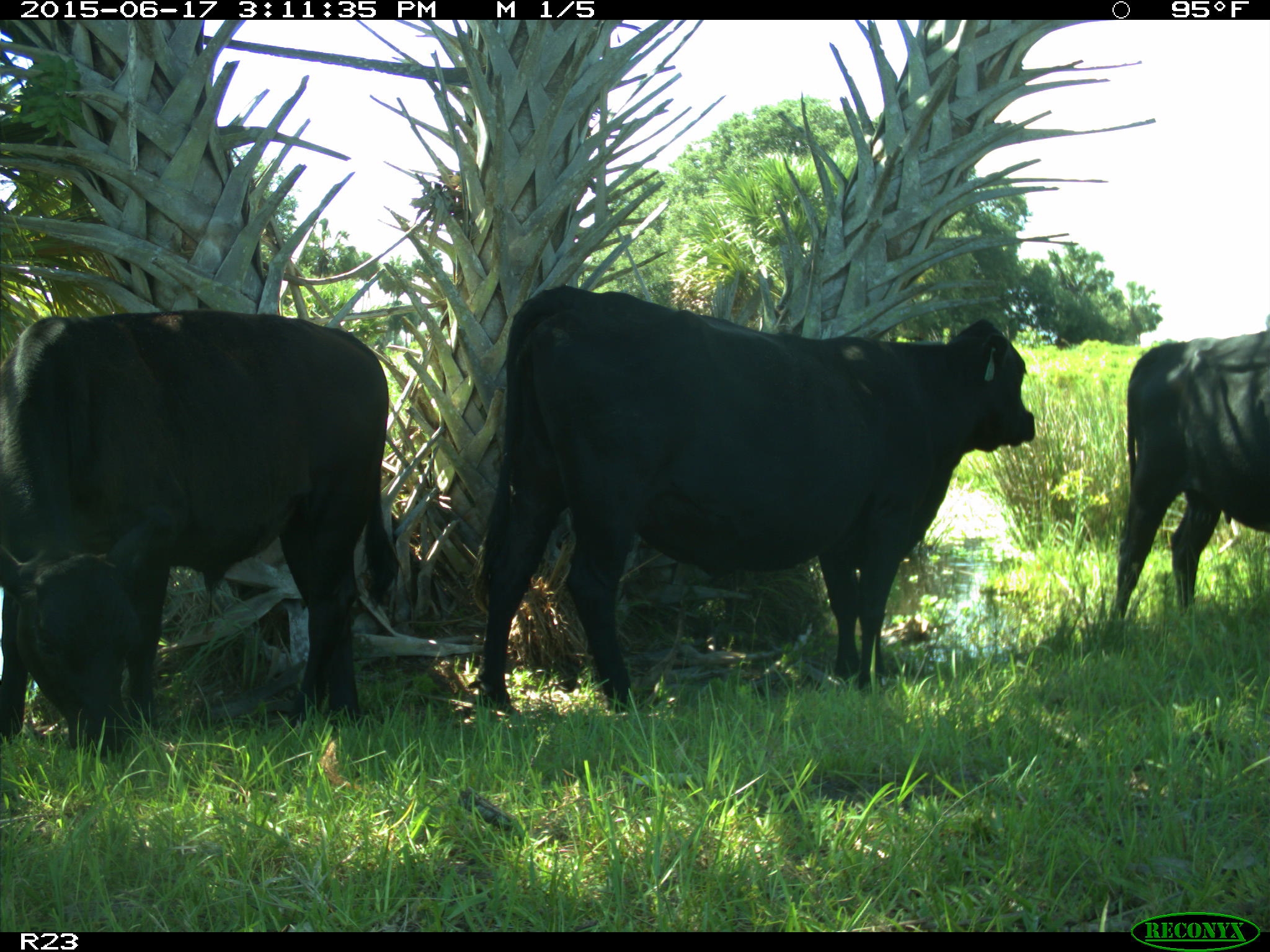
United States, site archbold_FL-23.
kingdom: Animalia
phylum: Chordata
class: Mammalia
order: Artiodactyla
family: Bovidae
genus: Bos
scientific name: Bos taurus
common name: domestic cow